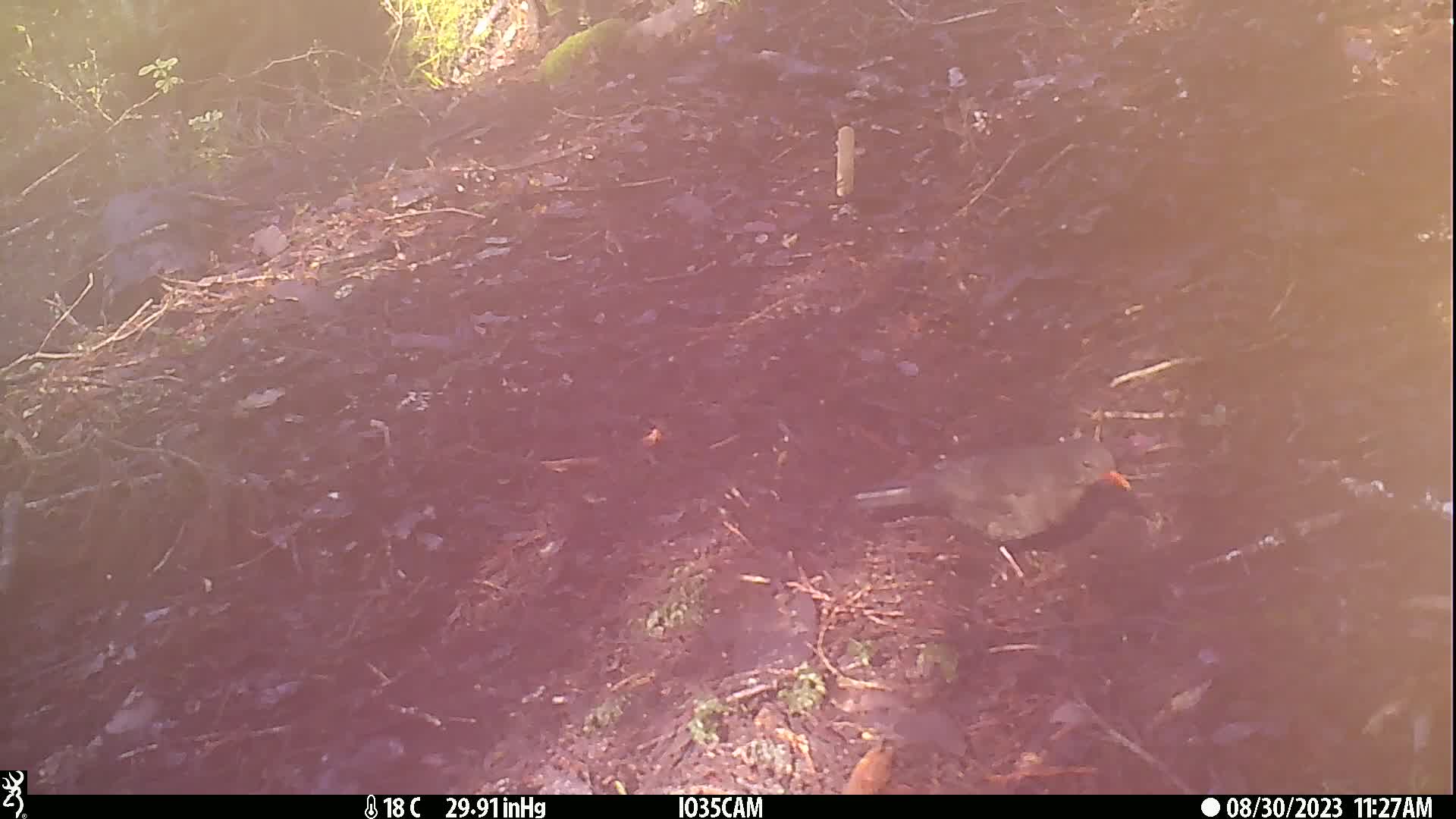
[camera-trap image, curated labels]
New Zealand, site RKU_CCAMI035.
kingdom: Animalia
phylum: Chordata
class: Aves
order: Passeriformes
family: Turdidae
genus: Turdus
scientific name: Turdus merula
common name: eurasian blackbird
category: blackbird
Blackbird (eurasian blackbird) (Turdus merula).